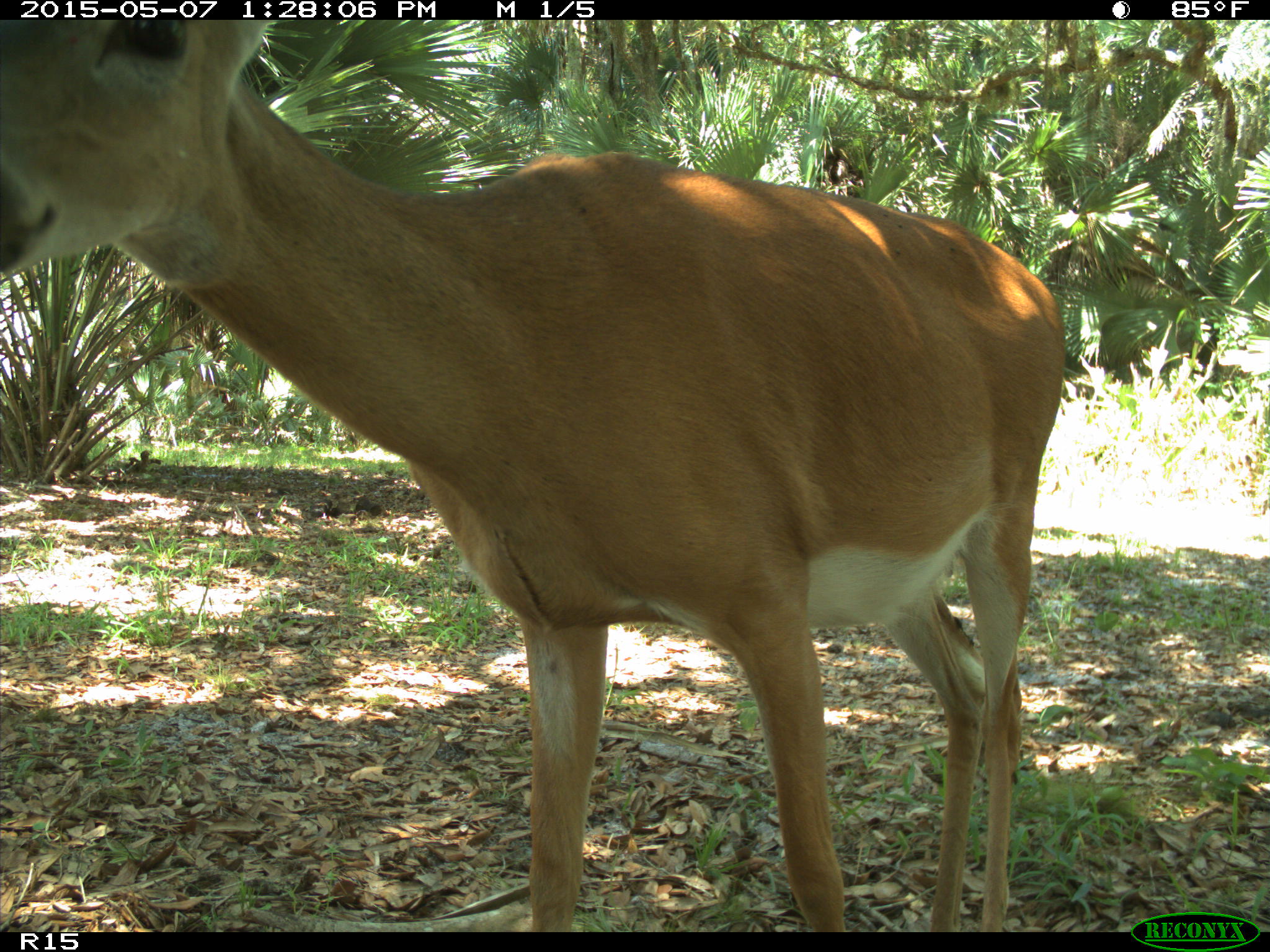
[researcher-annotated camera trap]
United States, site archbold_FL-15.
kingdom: Animalia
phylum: Chordata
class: Mammalia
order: Artiodactyla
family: Cervidae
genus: Odocoileus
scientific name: Odocoileus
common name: deer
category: unidentified deer